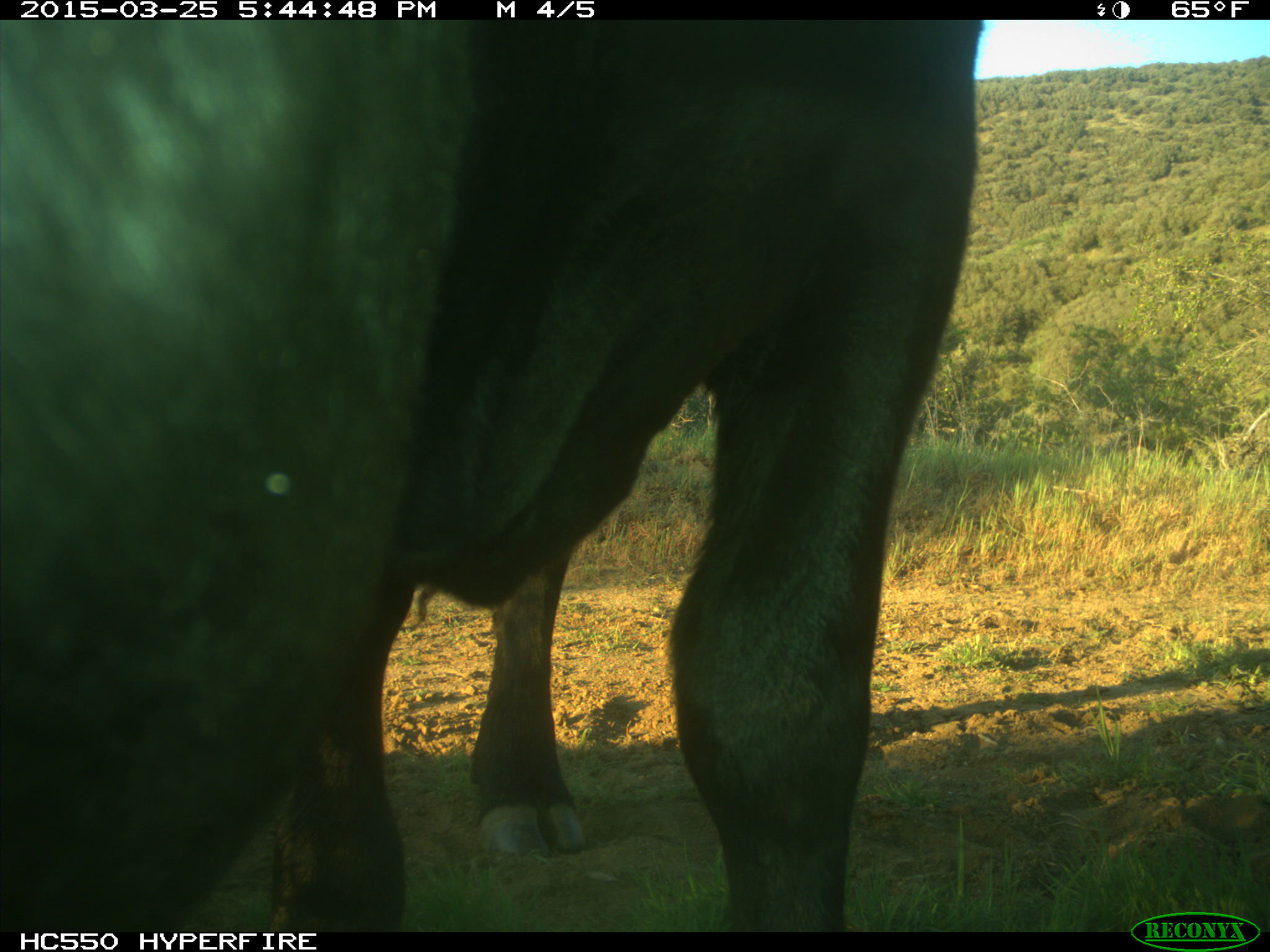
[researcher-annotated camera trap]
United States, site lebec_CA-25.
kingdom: Animalia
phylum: Chordata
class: Mammalia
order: Artiodactyla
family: Bovidae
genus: Bos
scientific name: Bos taurus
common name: domestic cow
Bos taurus (domestic cow).